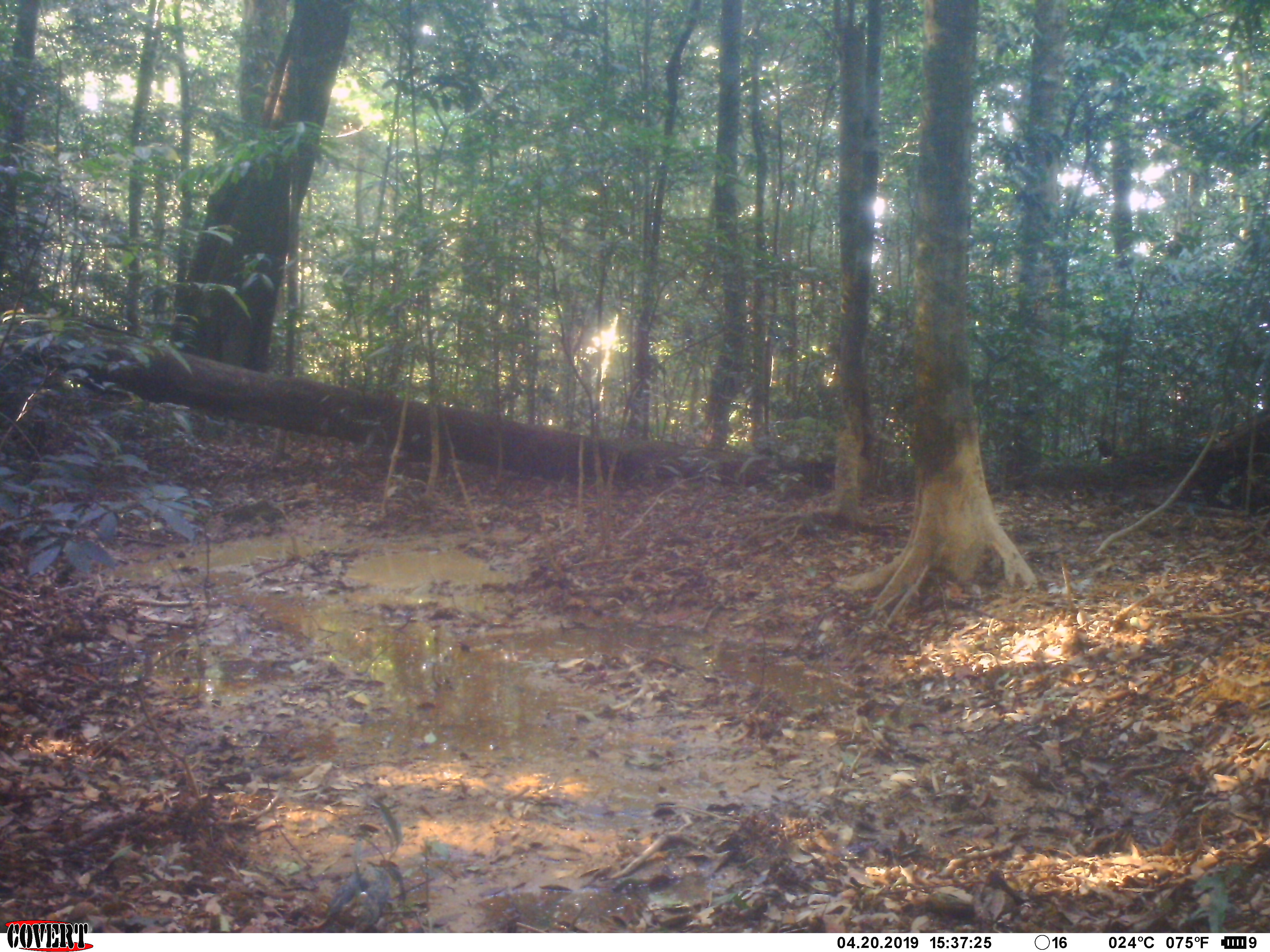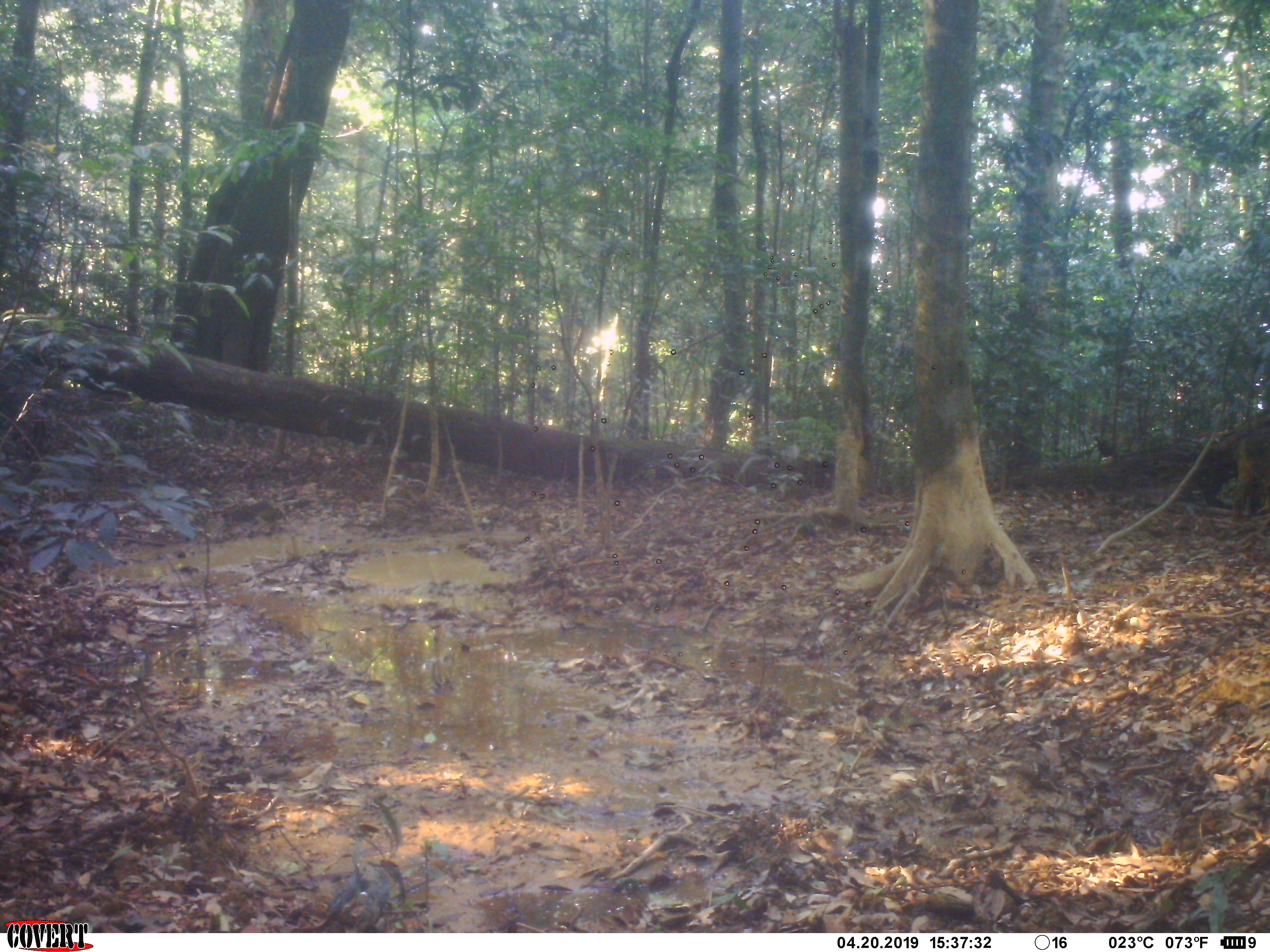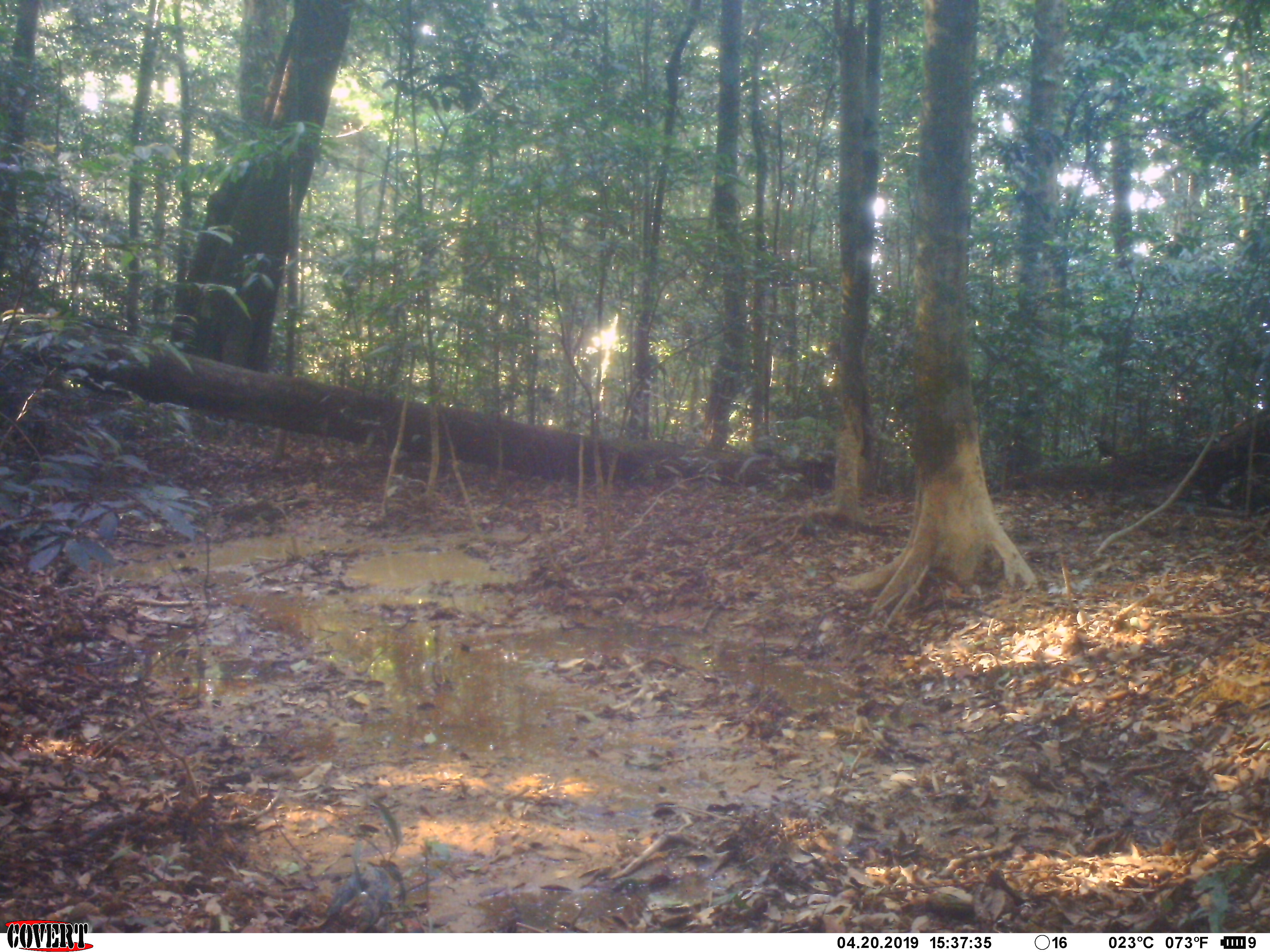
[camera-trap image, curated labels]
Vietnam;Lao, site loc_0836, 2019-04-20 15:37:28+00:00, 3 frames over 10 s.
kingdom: Animalia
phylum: Chordata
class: Mammalia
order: Artiodactyla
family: Suidae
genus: Sus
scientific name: Sus scrofa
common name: eurasian wild pig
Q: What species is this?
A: Eurasian wild pig (Sus scrofa).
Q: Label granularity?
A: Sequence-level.